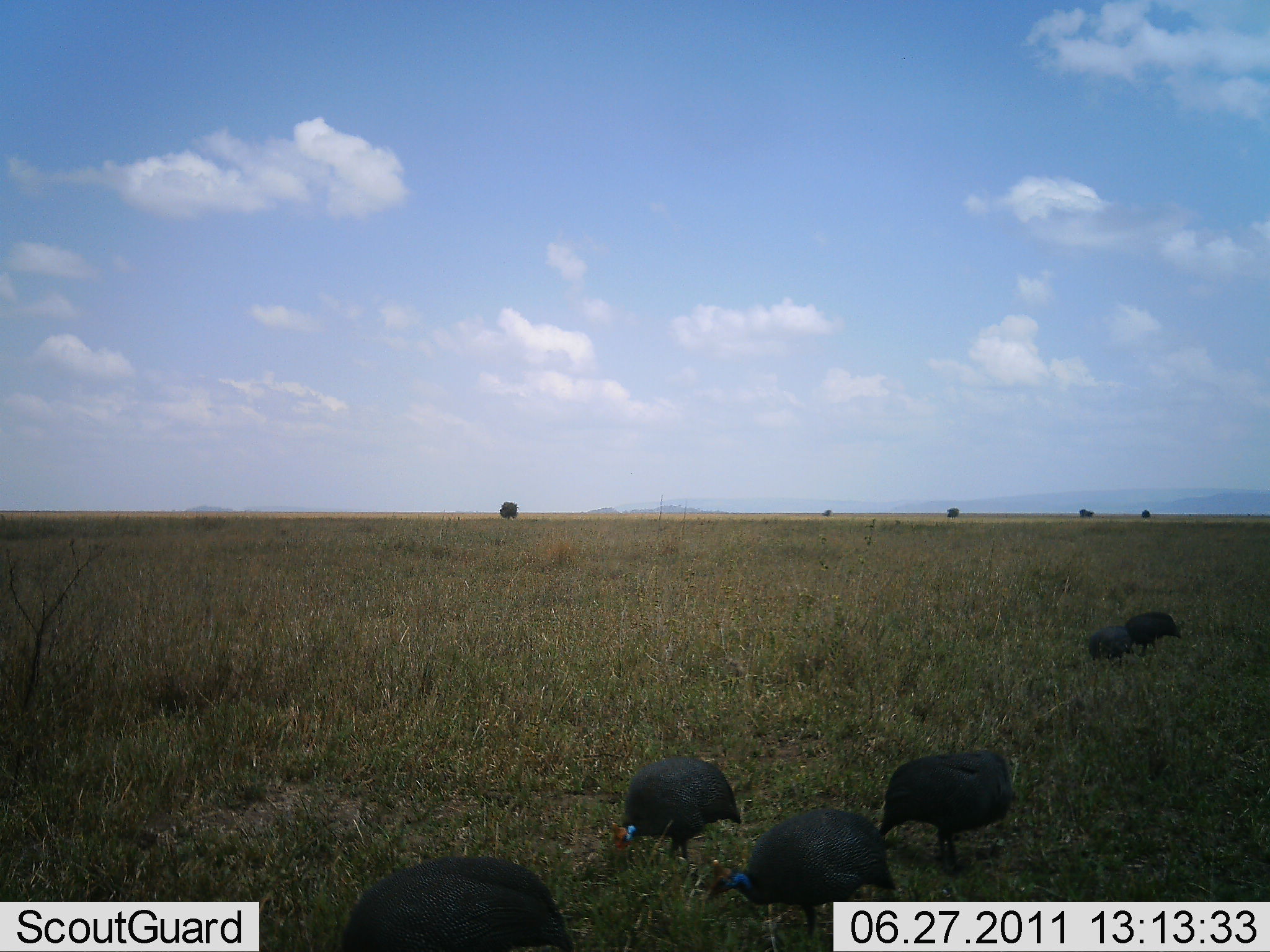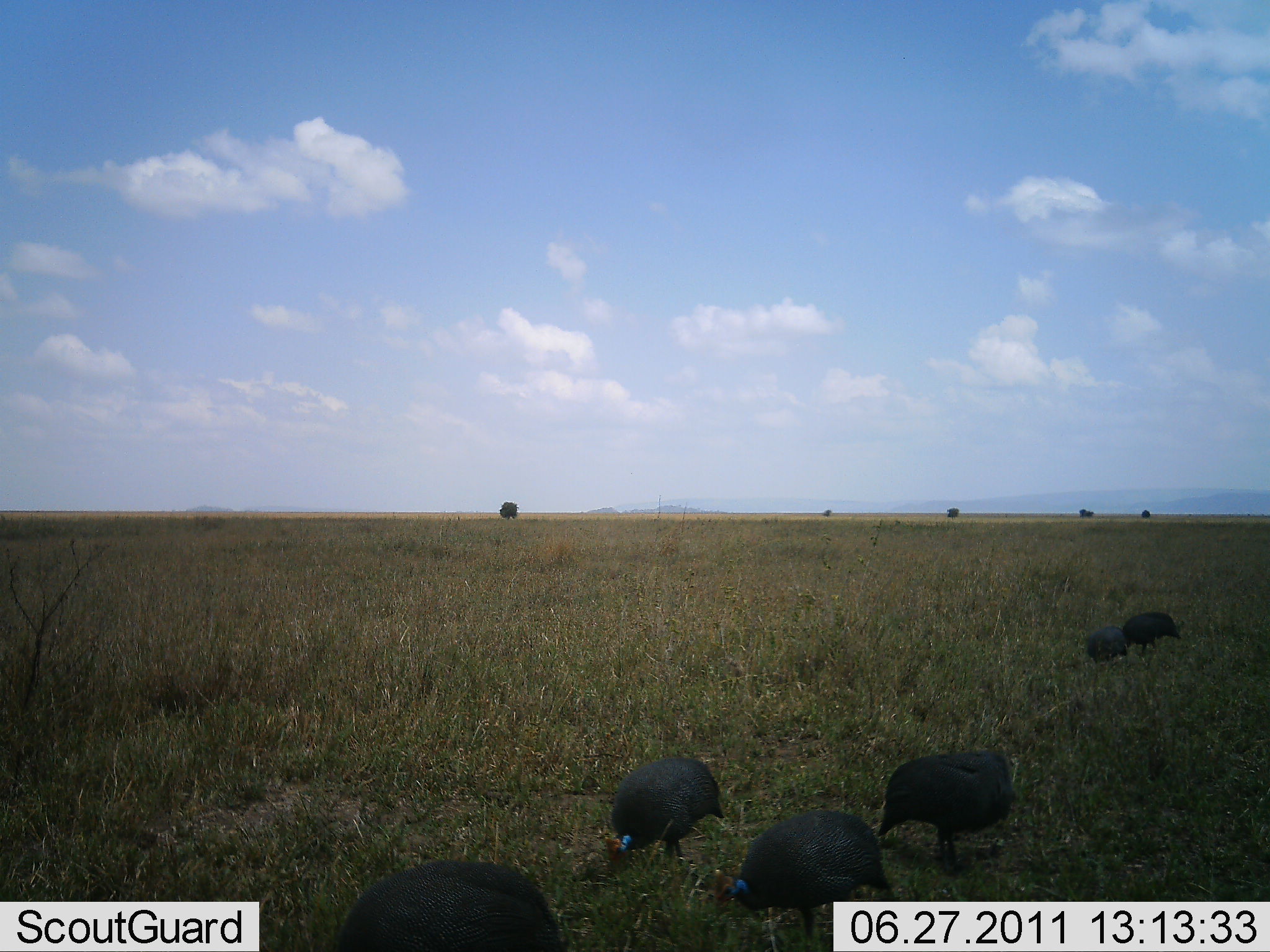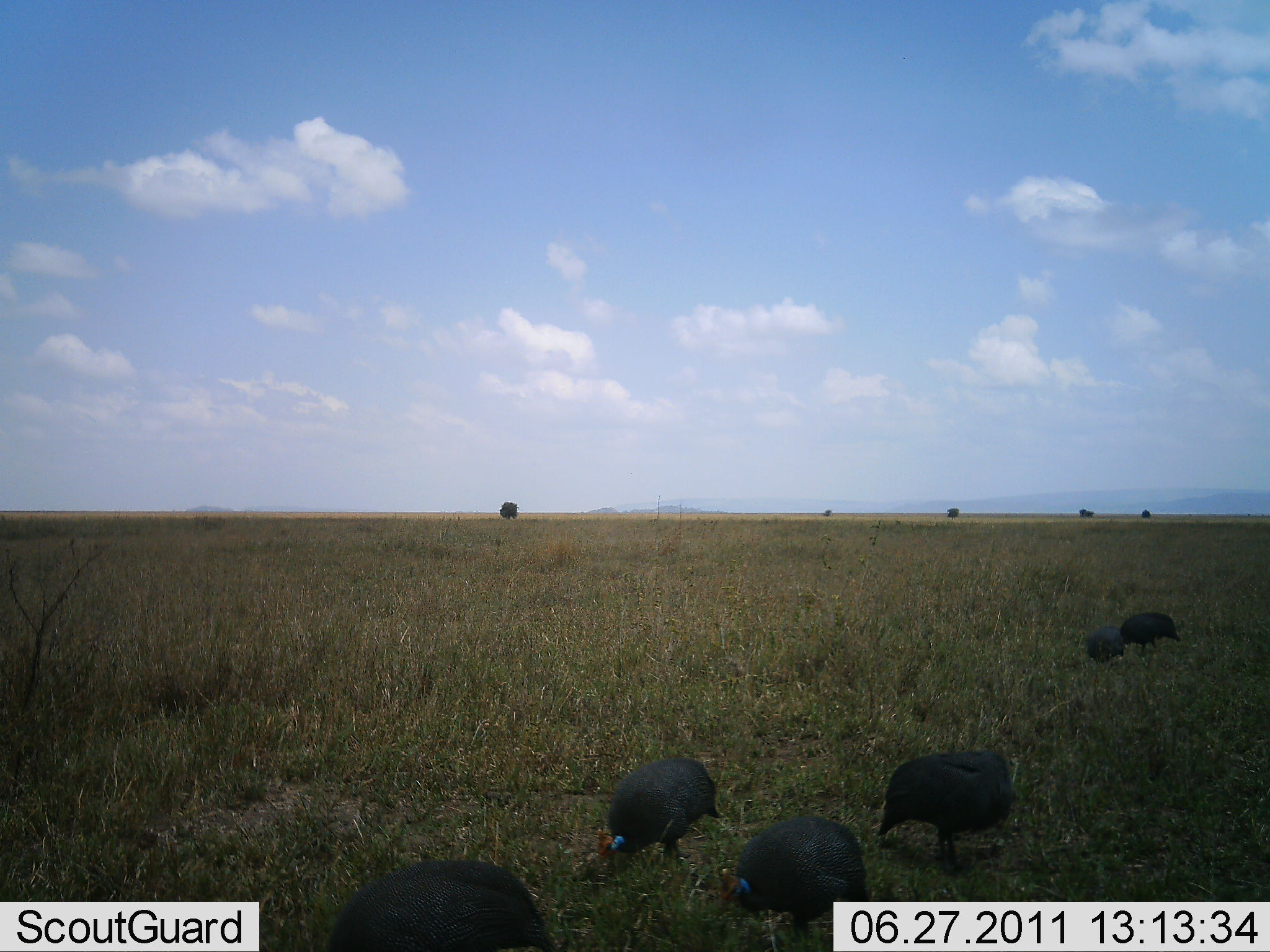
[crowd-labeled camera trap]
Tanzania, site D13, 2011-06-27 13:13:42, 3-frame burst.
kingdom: Animalia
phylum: Chordata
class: Aves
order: Galliformes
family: Numididae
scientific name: Numididae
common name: guinea fowl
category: guineafowl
Guineafowl (guinea fowl) (Numididae), count 6. Behavior (volunteer vote fractions): standing 10%, resting 0%, moving 20%, interacting 0%. Young present (vote fraction): 0%. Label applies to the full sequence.